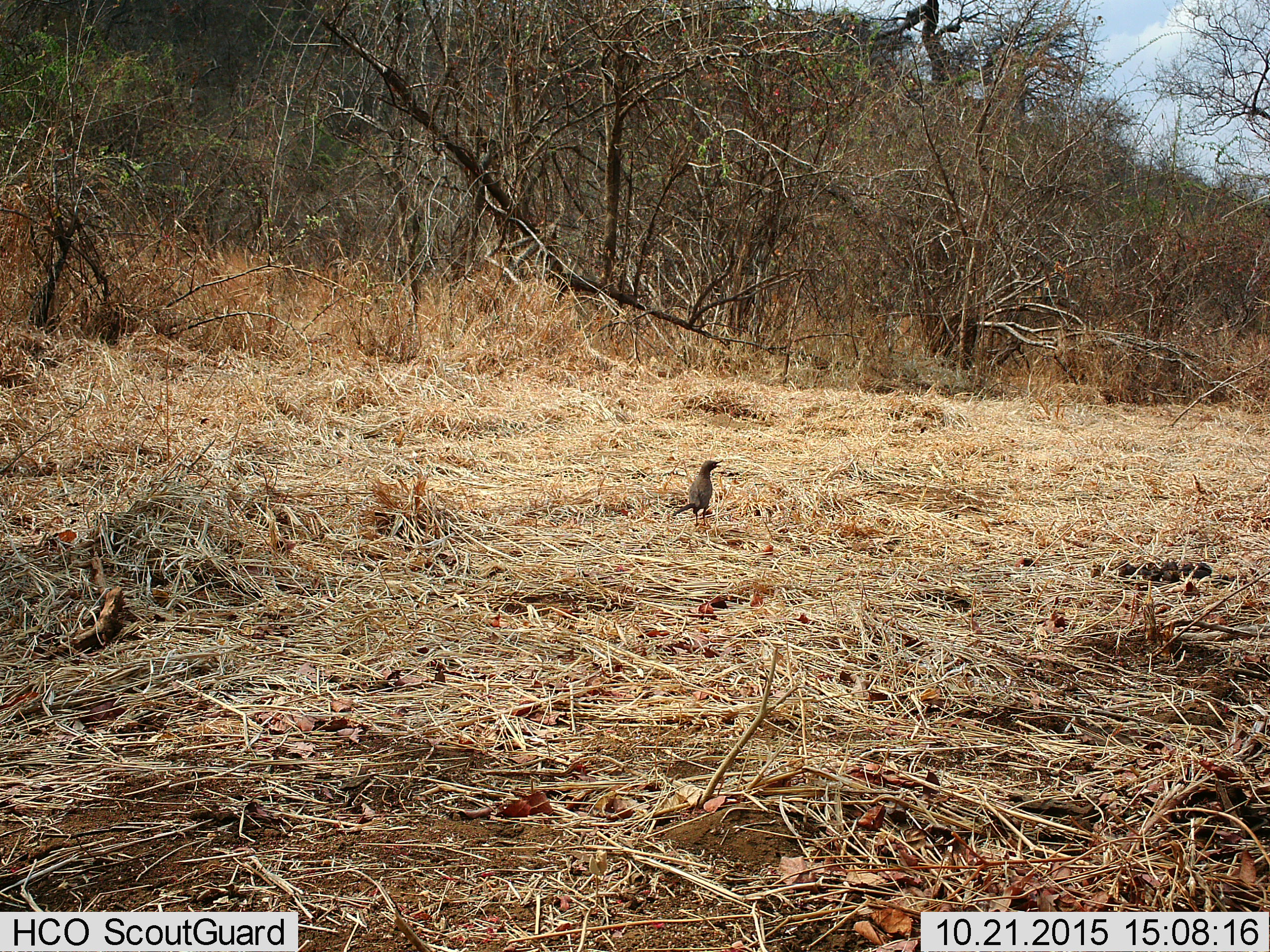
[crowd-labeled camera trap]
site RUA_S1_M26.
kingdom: Animalia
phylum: Chordata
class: Aves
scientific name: Aves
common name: bird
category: birdother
Birdother (bird) (Aves), count 1. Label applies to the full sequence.